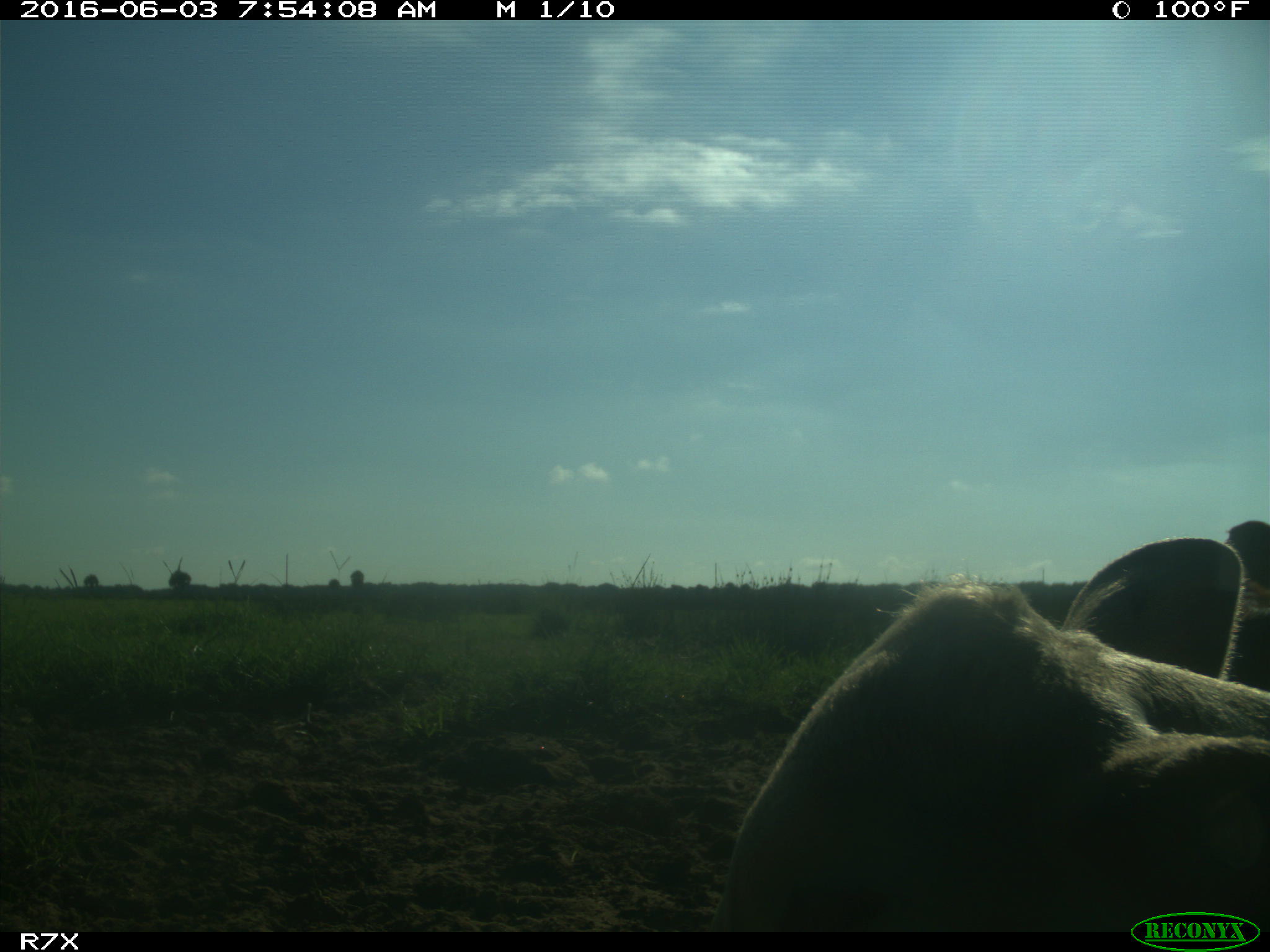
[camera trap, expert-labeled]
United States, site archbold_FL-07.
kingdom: Animalia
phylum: Chordata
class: Mammalia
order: Artiodactyla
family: Bovidae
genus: Bos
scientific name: Bos taurus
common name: domestic cow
Bos taurus (domestic cow).